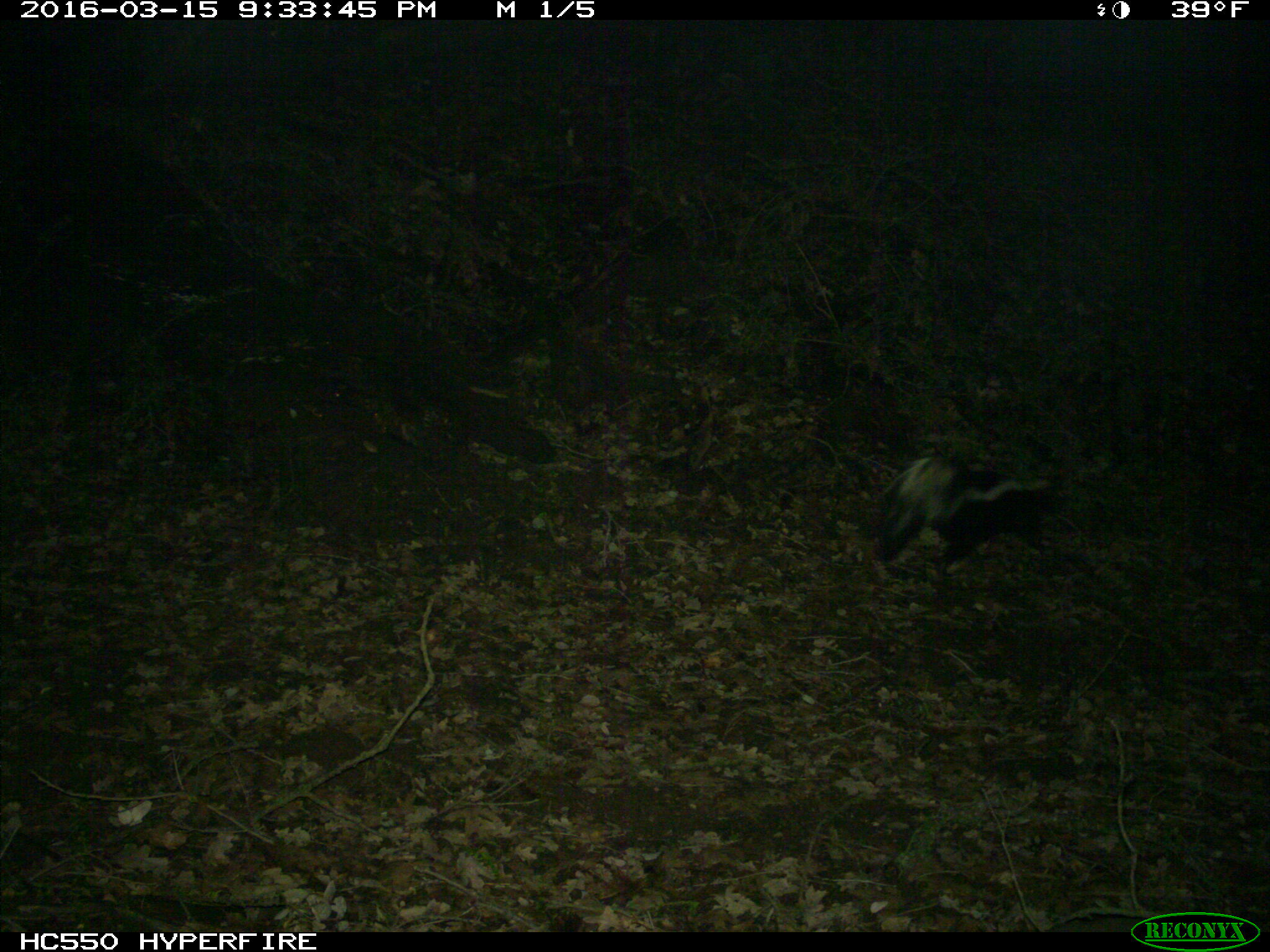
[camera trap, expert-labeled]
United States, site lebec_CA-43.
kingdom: Animalia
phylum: Chordata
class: Mammalia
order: Carnivora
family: Mephitidae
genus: Mephitis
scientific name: Mephitis mephitis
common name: striped skunk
Mephitis mephitis (striped skunk).